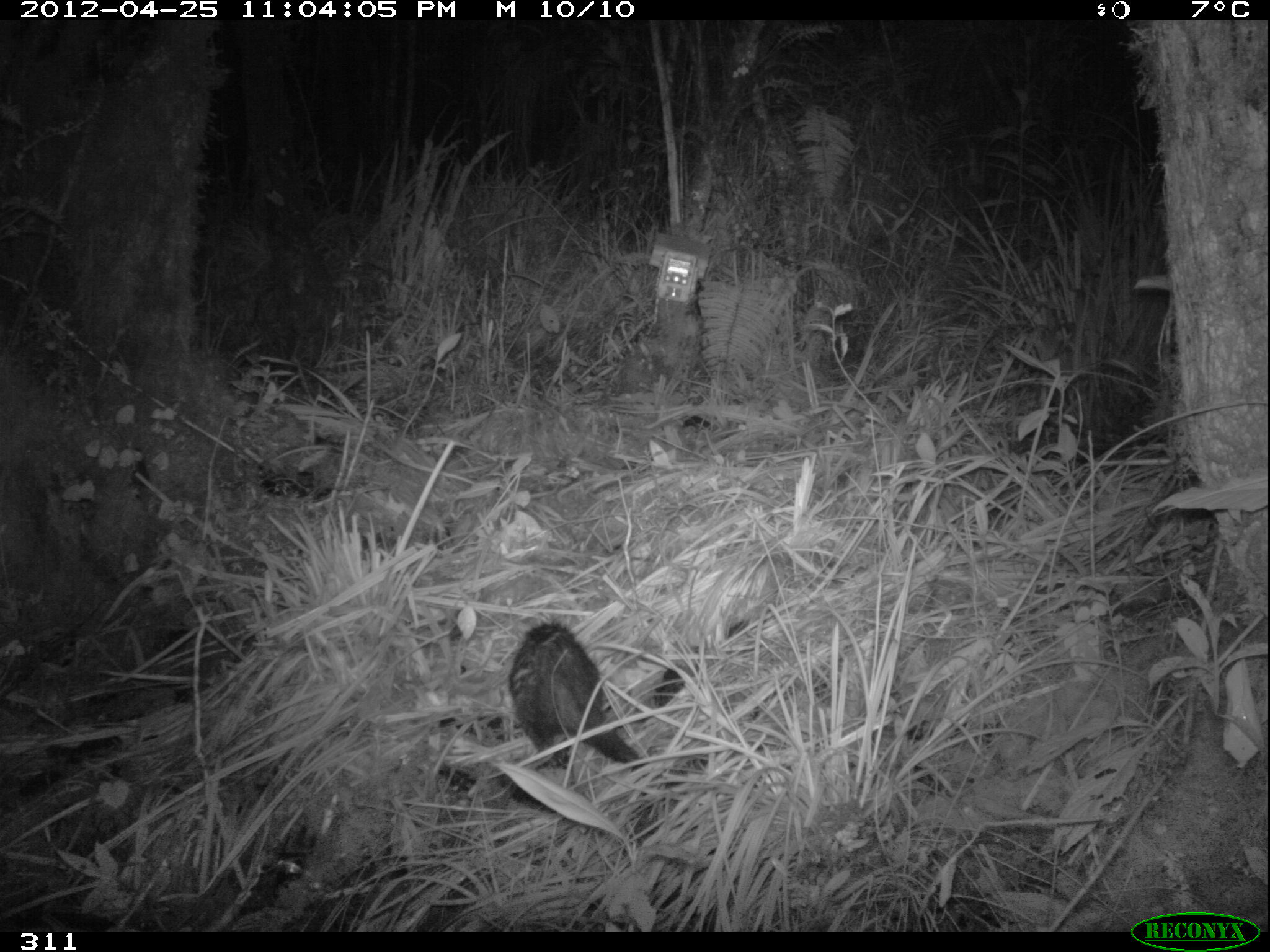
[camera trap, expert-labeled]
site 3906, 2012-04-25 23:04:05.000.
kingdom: Animalia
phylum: Chordata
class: Mammalia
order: Didelphimorphia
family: Didelphidae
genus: Didelphis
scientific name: Didelphis pernigra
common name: andean white-eared opossum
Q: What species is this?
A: Didelphis pernigra (andean white-eared opossum).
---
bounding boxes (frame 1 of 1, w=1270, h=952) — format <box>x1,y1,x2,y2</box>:
didelphis pernigra: <box>506,619,641,789</box>